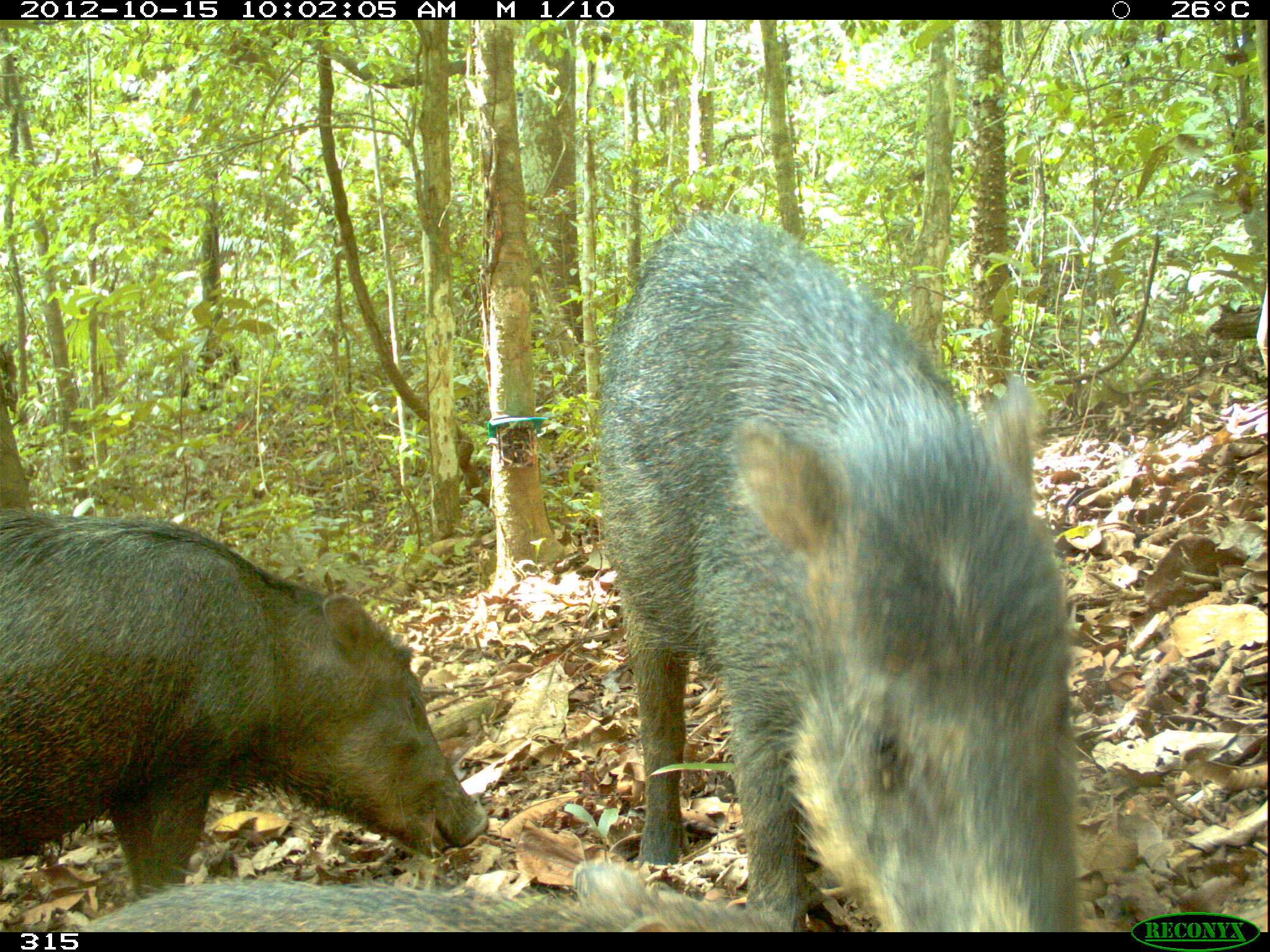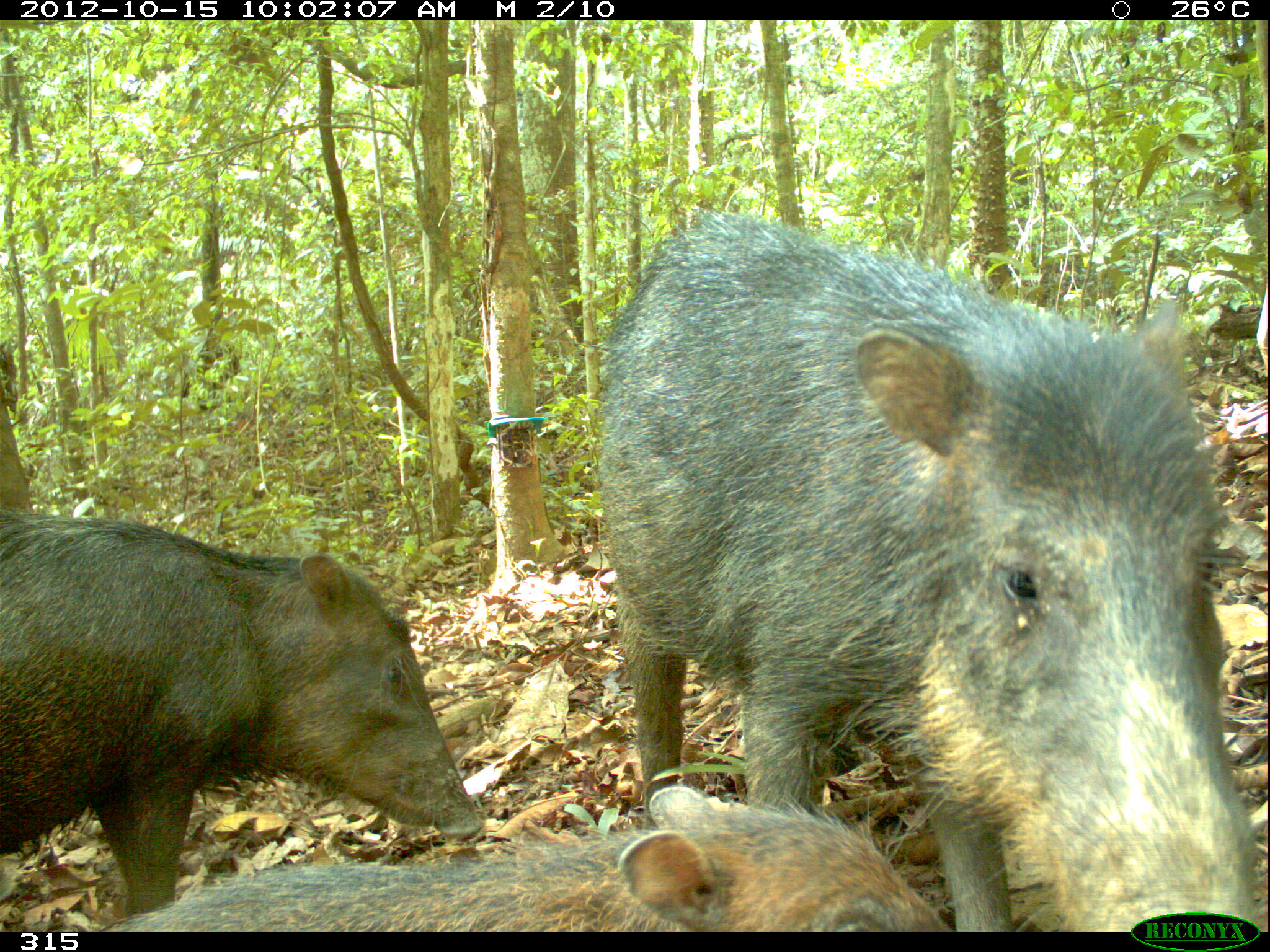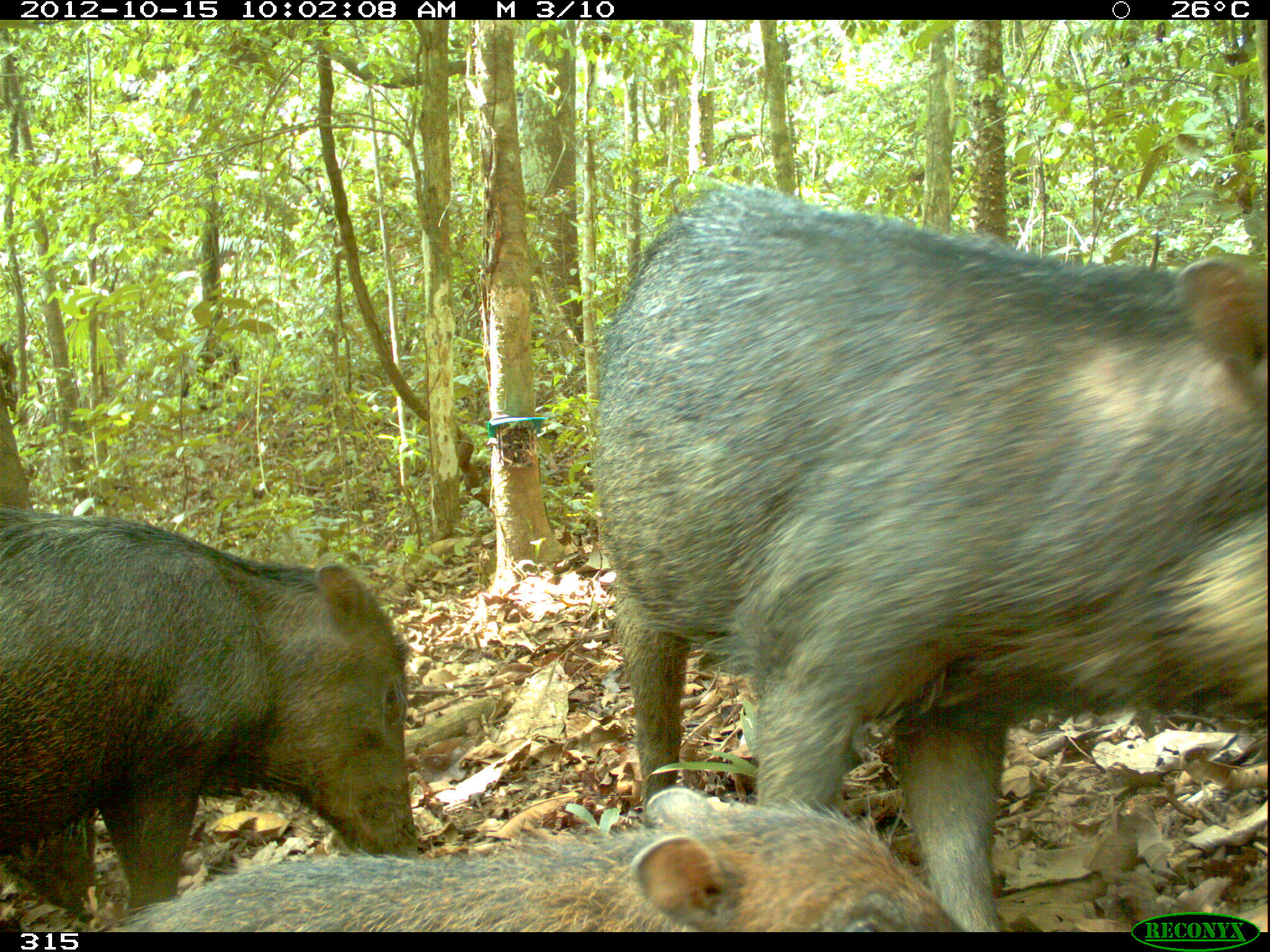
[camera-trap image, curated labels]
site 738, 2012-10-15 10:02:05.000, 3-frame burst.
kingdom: Animalia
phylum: Chordata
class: Mammalia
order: Artiodactyla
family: Tayassuidae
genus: Tayassu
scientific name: Tayassu pecari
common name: white-lipped peccary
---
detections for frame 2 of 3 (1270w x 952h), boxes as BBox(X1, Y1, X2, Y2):
tayassu pecari: BBox(599, 205, 1266, 932); BBox(0, 508, 484, 918); BBox(94, 783, 956, 932)